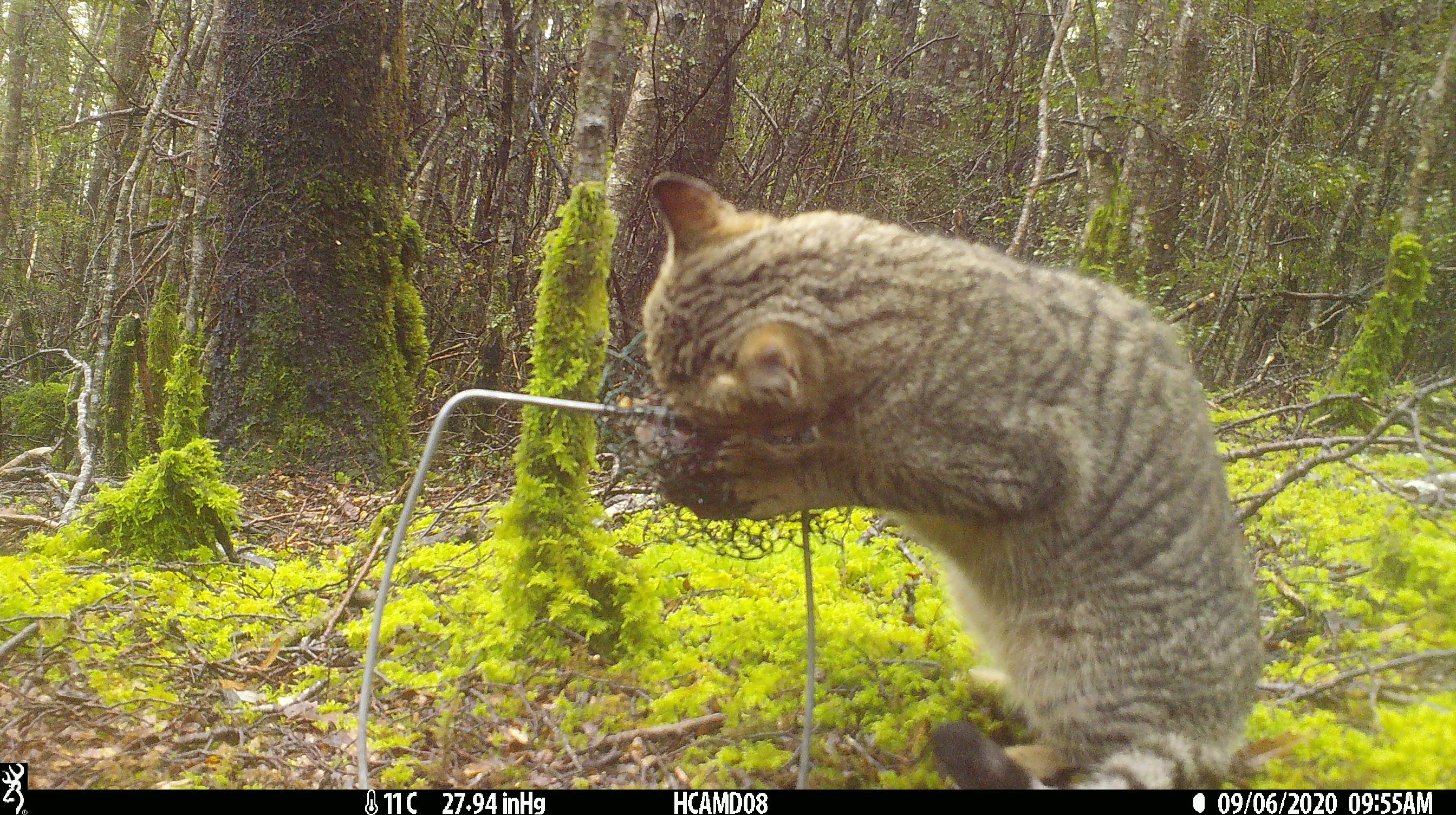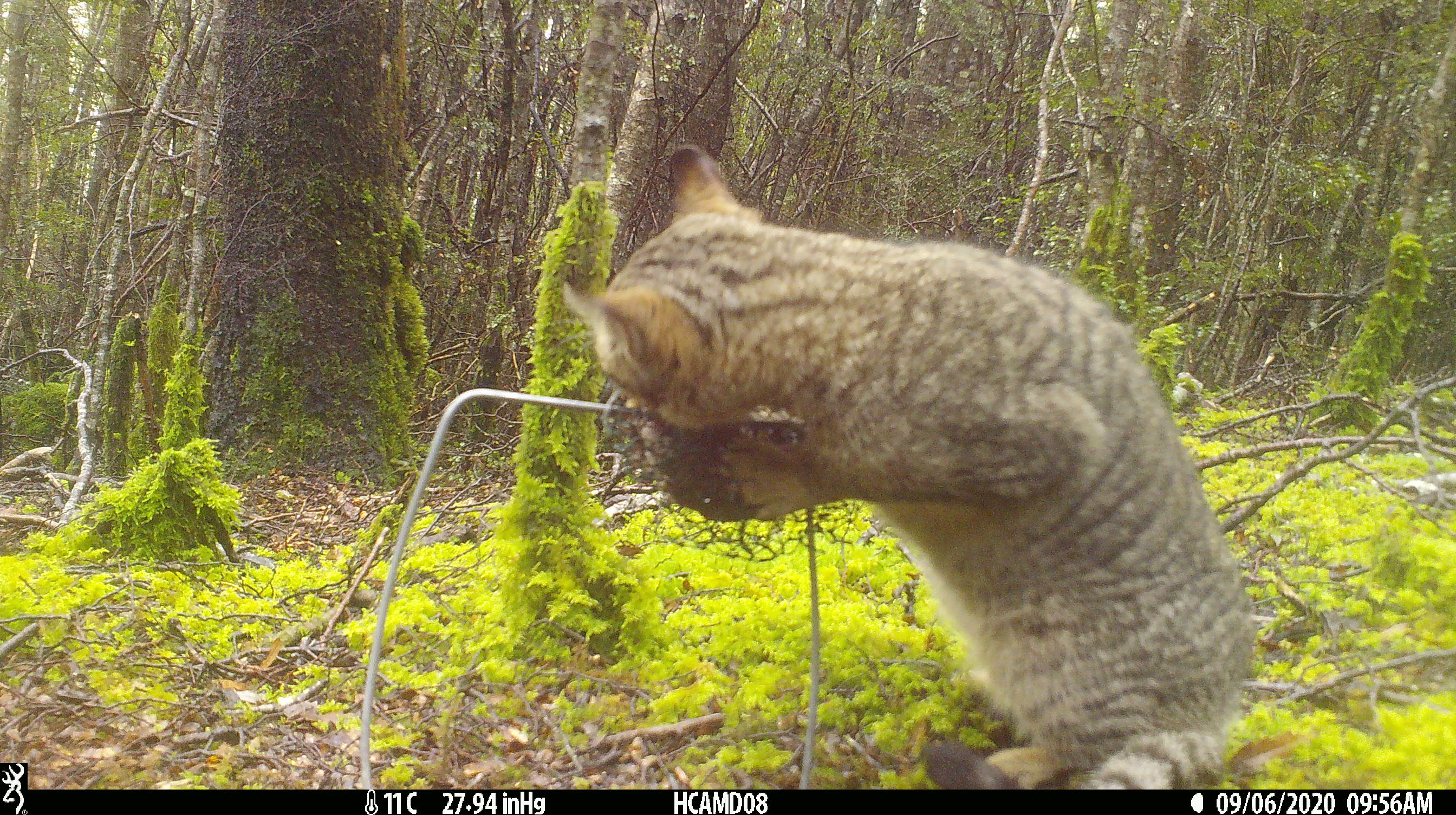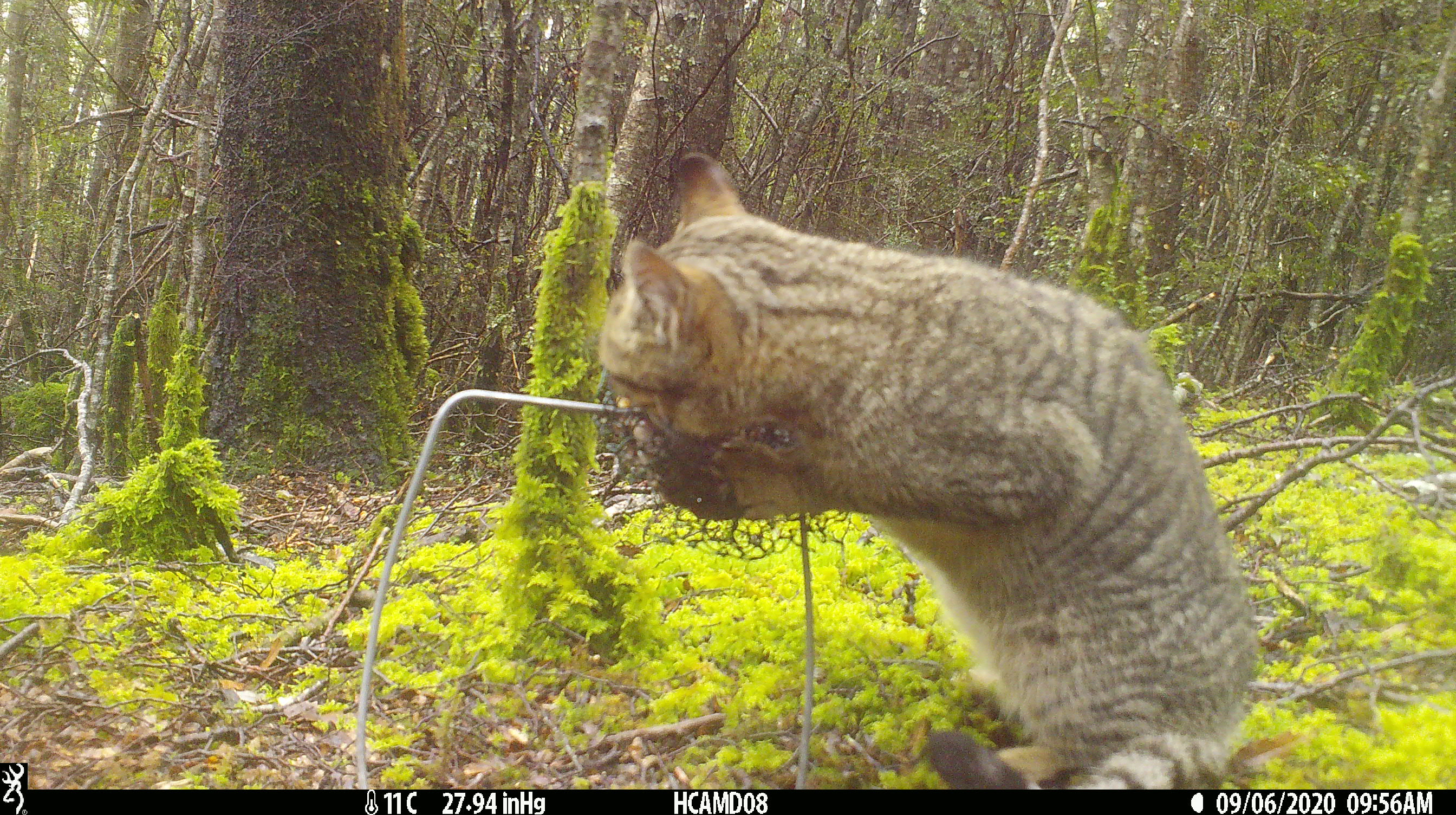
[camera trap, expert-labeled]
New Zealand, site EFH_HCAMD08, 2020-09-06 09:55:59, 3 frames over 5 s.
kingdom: Animalia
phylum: Chordata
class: Mammalia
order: Carnivora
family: Felidae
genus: Felis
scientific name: Felis catus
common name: domestic cat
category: cat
Cat (domestic cat) (Felis catus).